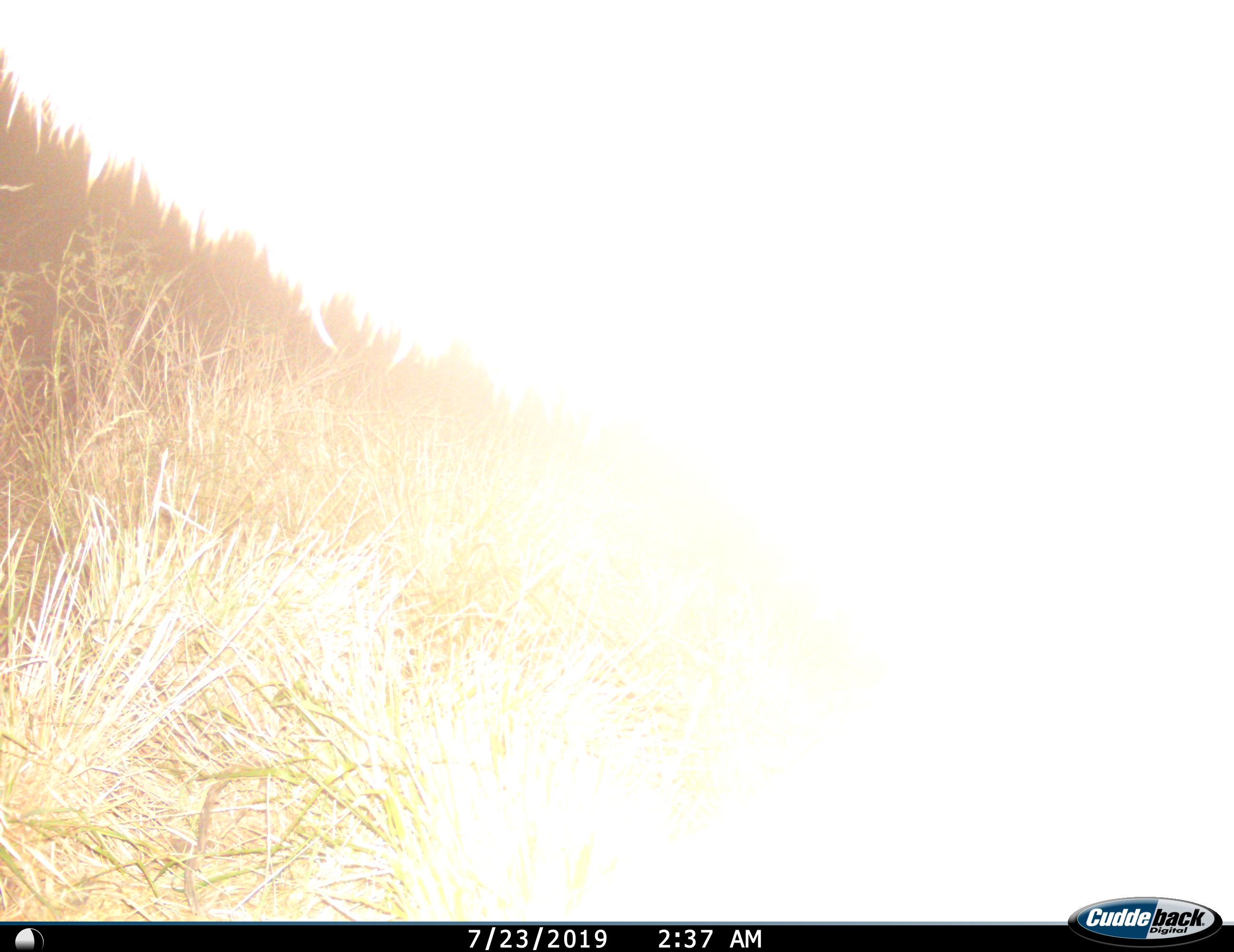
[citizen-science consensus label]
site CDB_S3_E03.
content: unidentified animal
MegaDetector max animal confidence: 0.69